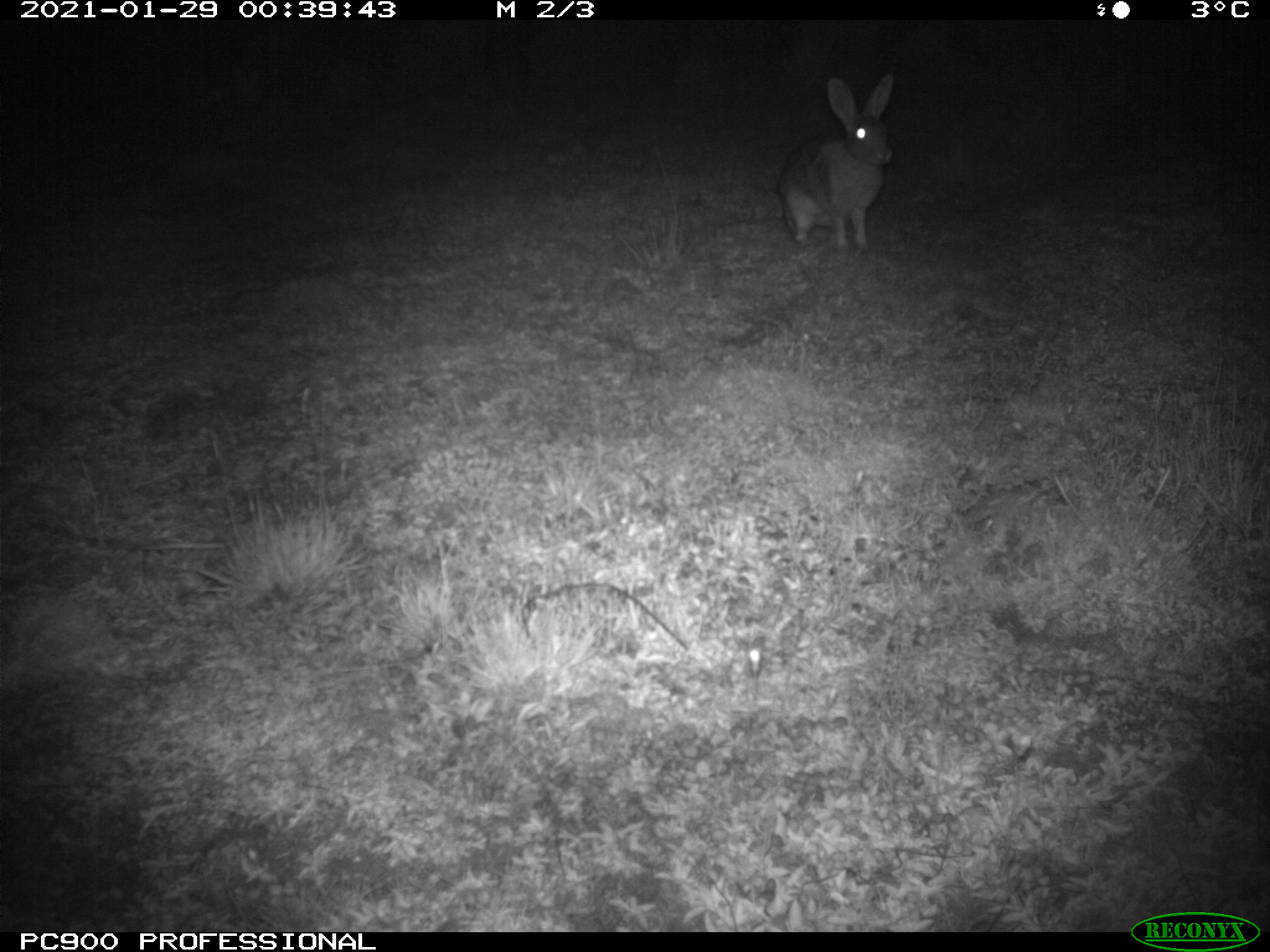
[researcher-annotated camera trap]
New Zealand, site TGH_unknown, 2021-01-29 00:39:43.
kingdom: Animalia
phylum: Chordata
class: Mammalia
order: Lagomorpha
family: Leporidae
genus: Oryctolagus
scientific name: Oryctolagus cuniculus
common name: european rabbit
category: rabbit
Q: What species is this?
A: Rabbit (european rabbit) (Oryctolagus cuniculus).